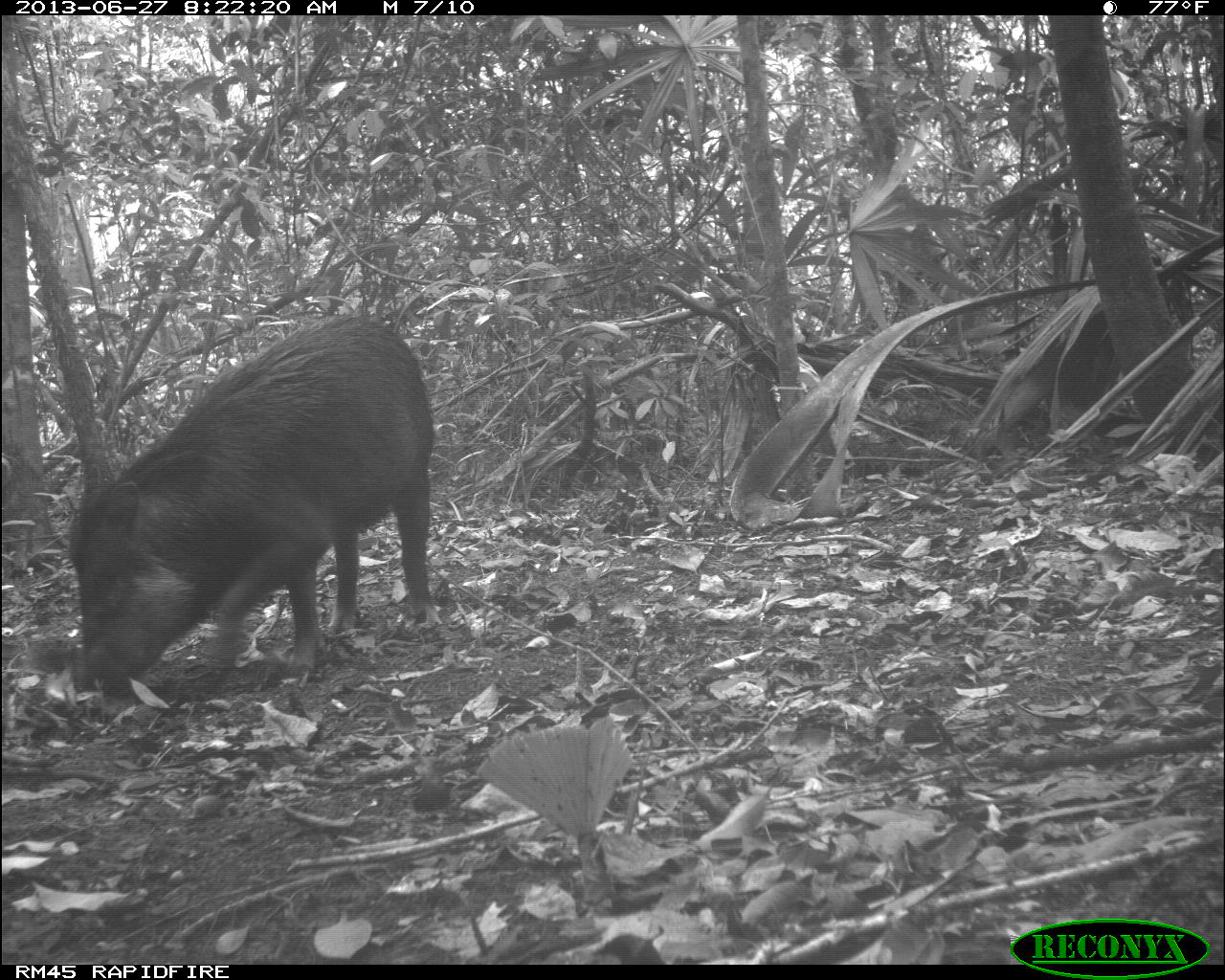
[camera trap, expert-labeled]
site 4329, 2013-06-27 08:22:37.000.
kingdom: Animalia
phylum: Chordata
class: Mammalia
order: Artiodactyla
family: Tayassuidae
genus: Tayassu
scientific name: Tayassu pecari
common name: white-lipped peccary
Tayassu pecari (white-lipped peccary), count 3.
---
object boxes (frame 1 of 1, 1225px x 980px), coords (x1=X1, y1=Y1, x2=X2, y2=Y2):
tayassu pecari: (x1=66, y1=310, x2=440, y2=691)